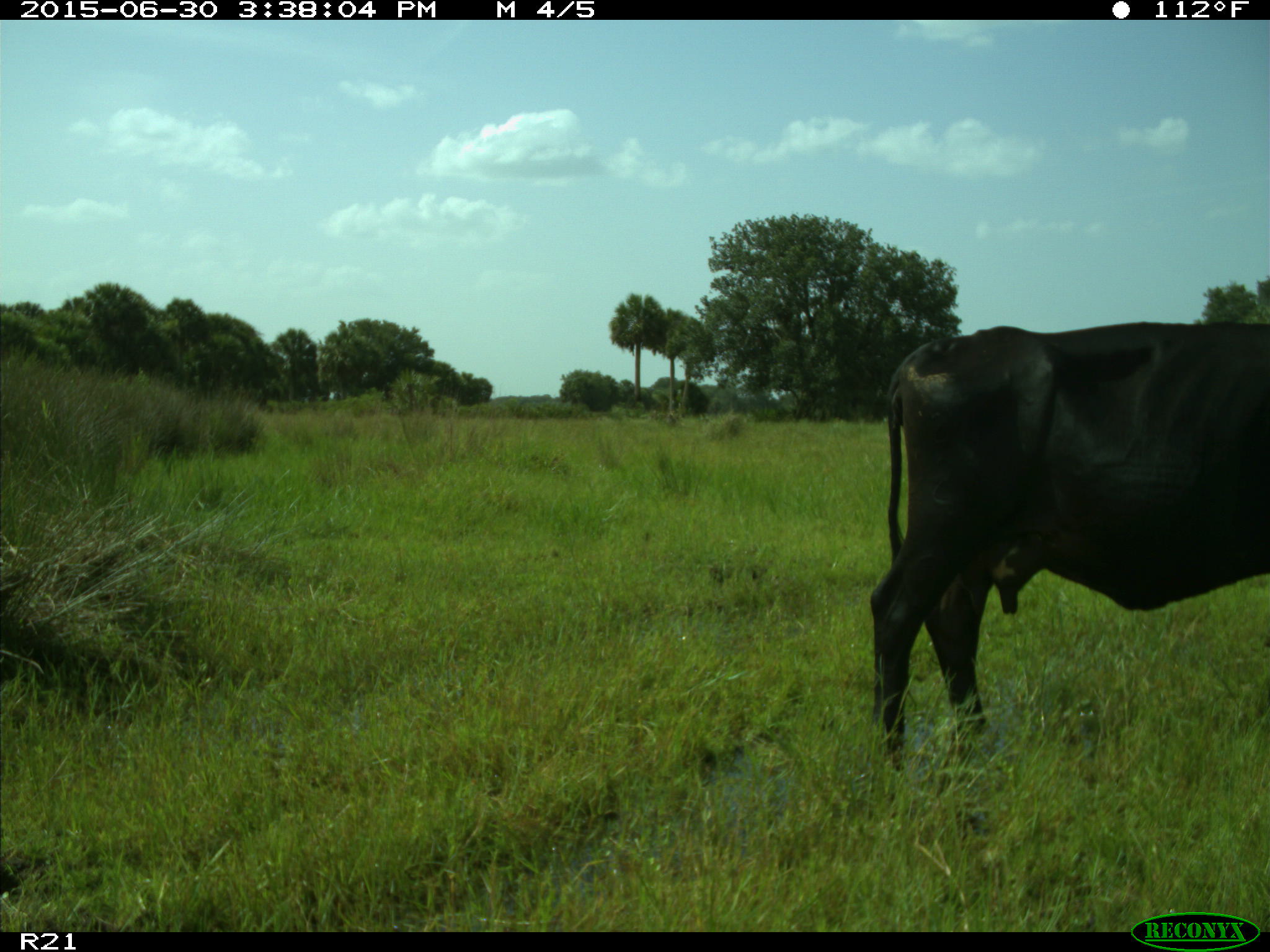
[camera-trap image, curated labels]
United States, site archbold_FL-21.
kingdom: Animalia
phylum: Chordata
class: Mammalia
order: Artiodactyla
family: Bovidae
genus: Bos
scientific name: Bos taurus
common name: domestic cow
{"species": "Bos taurus (domestic cow)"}